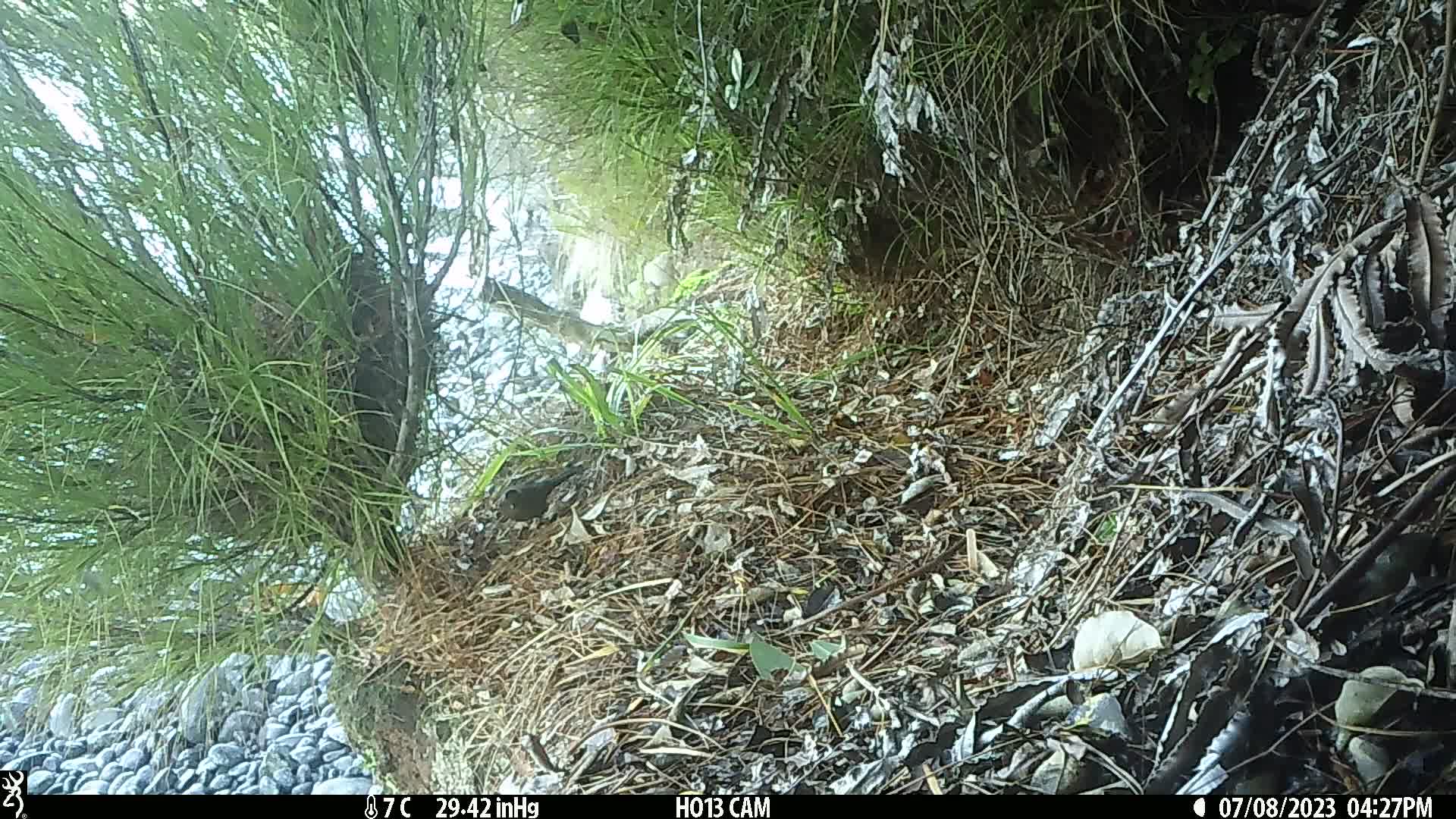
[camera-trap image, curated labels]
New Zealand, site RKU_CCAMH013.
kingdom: Animalia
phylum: Chordata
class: Aves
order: Passeriformes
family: Turdidae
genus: Turdus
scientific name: Turdus merula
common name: eurasian blackbird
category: blackbird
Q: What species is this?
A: Blackbird (eurasian blackbird) (Turdus merula).